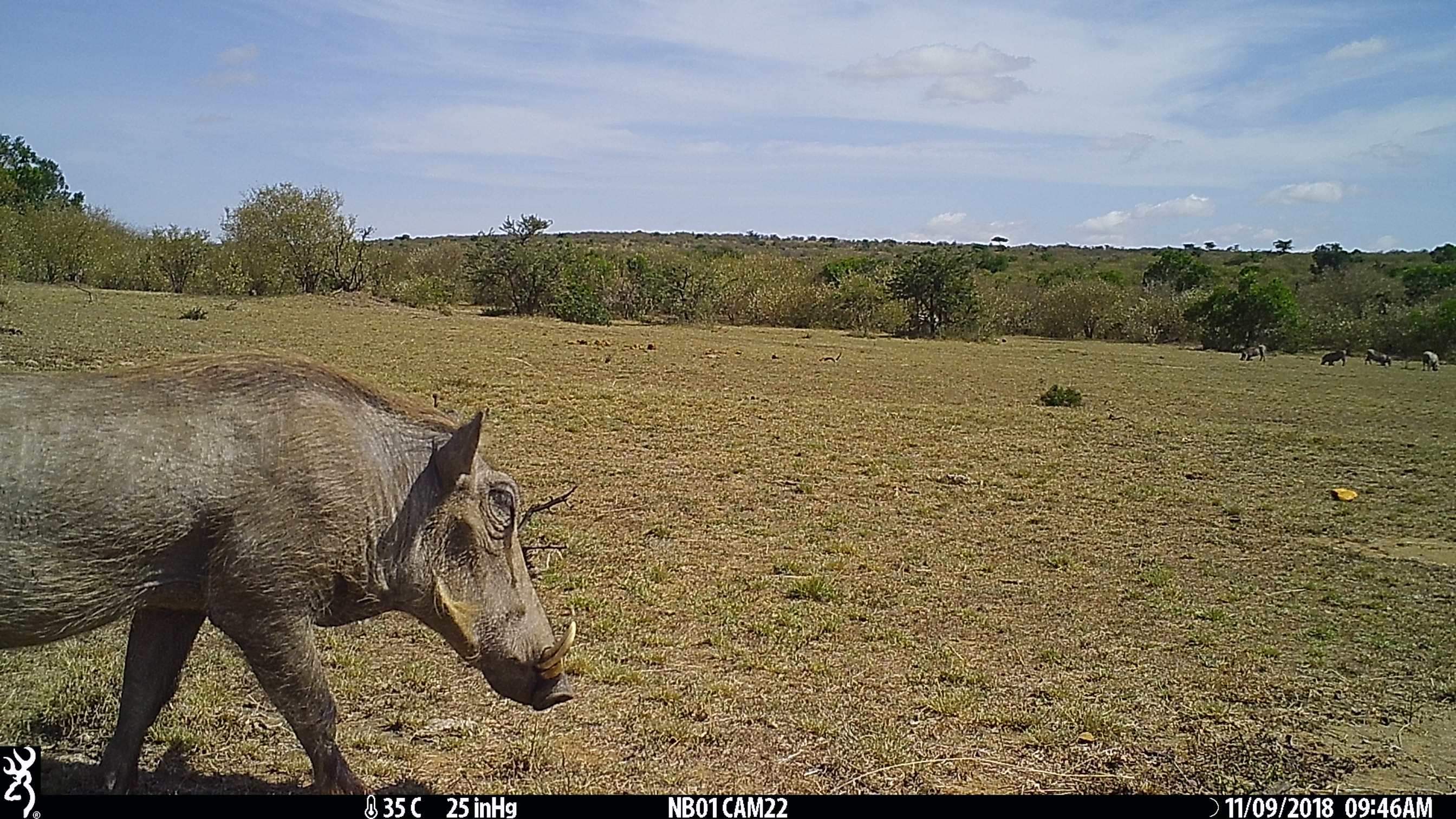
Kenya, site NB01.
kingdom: Animalia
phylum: Chordata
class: Mammalia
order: Artiodactyla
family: Suidae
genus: Phacochoerus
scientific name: Phacochoerus africanus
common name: common warthog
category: warthog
Warthog (common warthog) (Phacochoerus africanus).